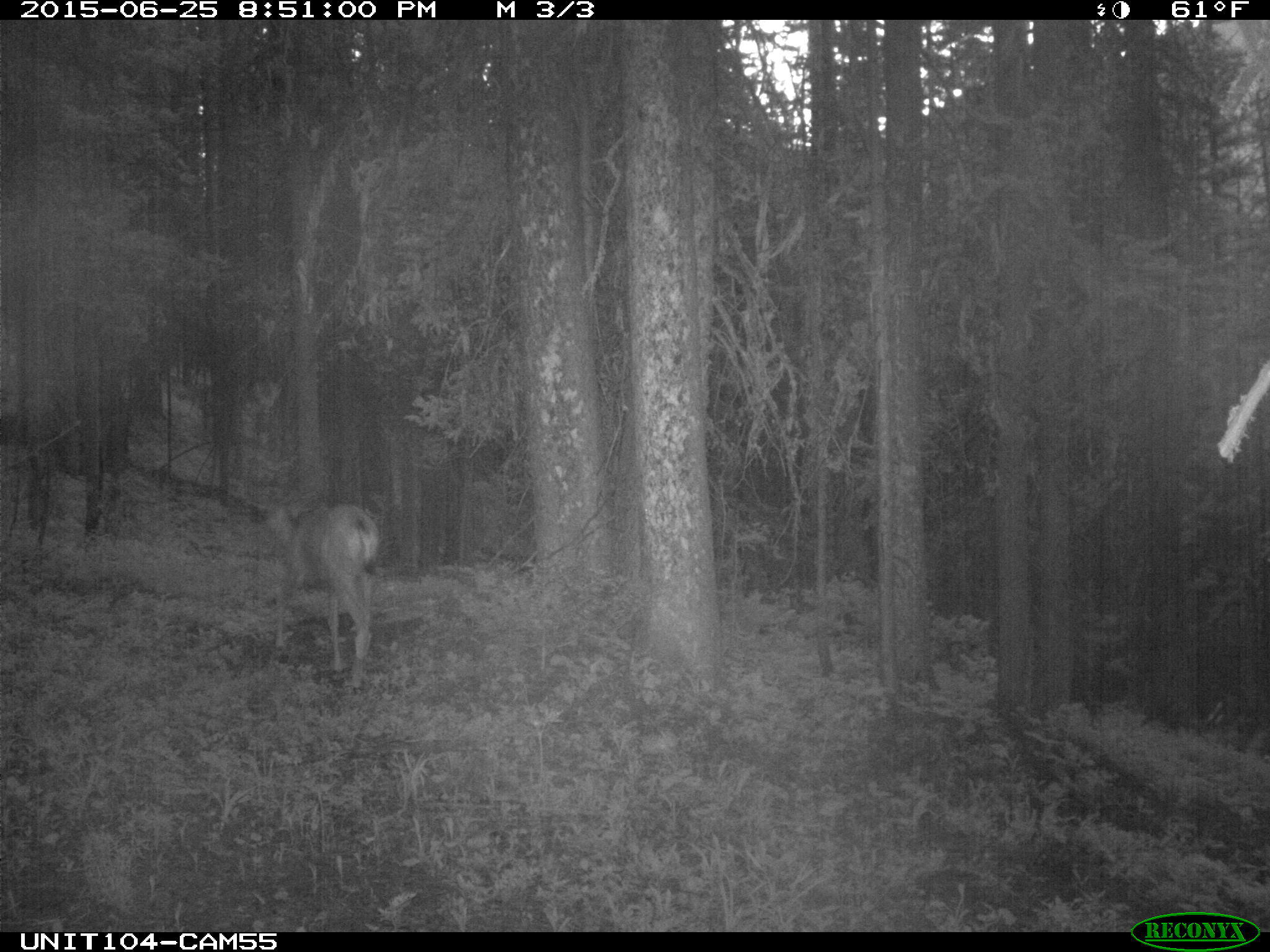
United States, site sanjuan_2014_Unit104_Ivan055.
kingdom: Animalia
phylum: Chordata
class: Mammalia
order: Artiodactyla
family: Cervidae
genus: Odocoileus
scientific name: Odocoileus hemionus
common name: mule deer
Odocoileus hemionus (mule deer).